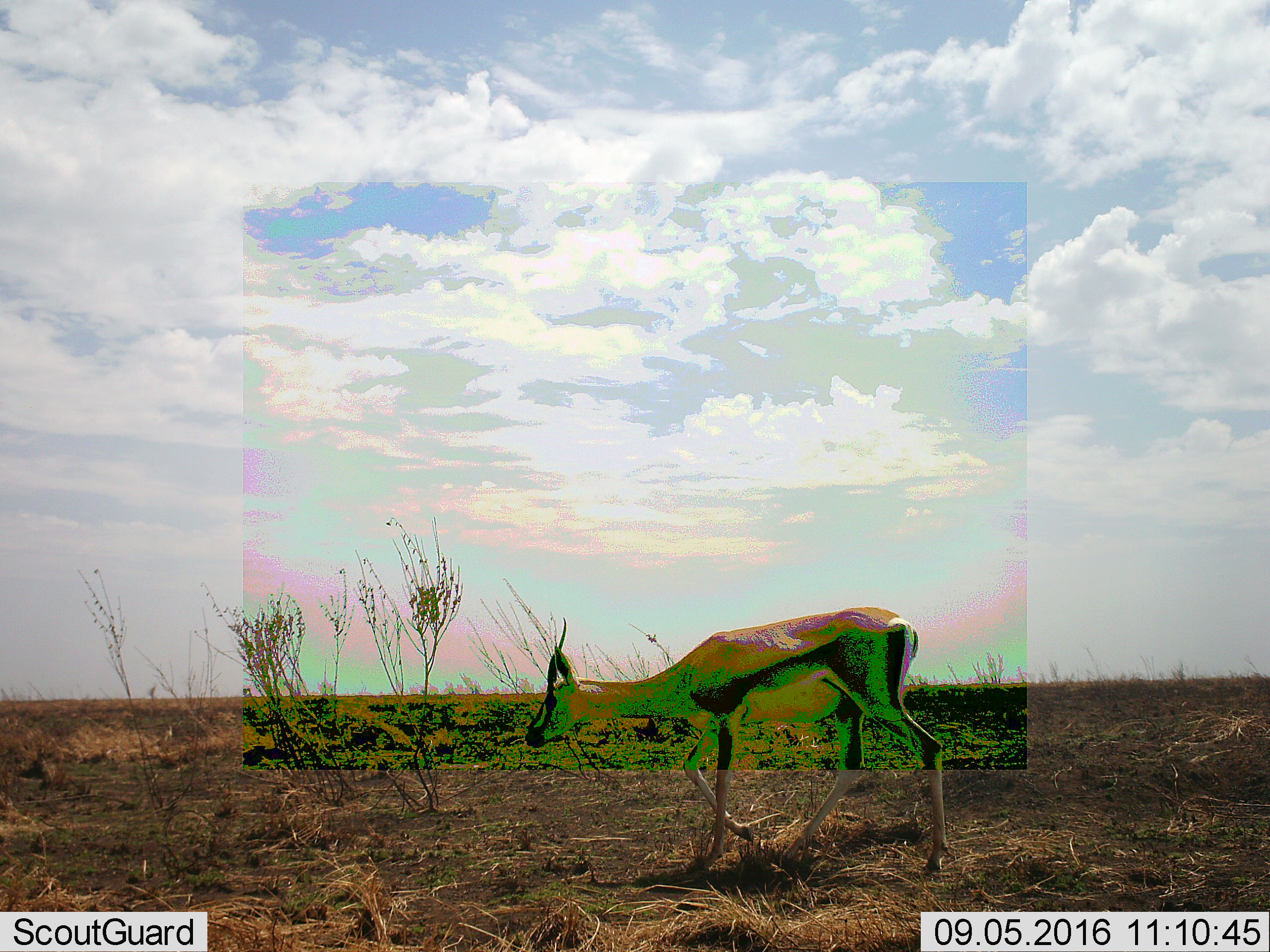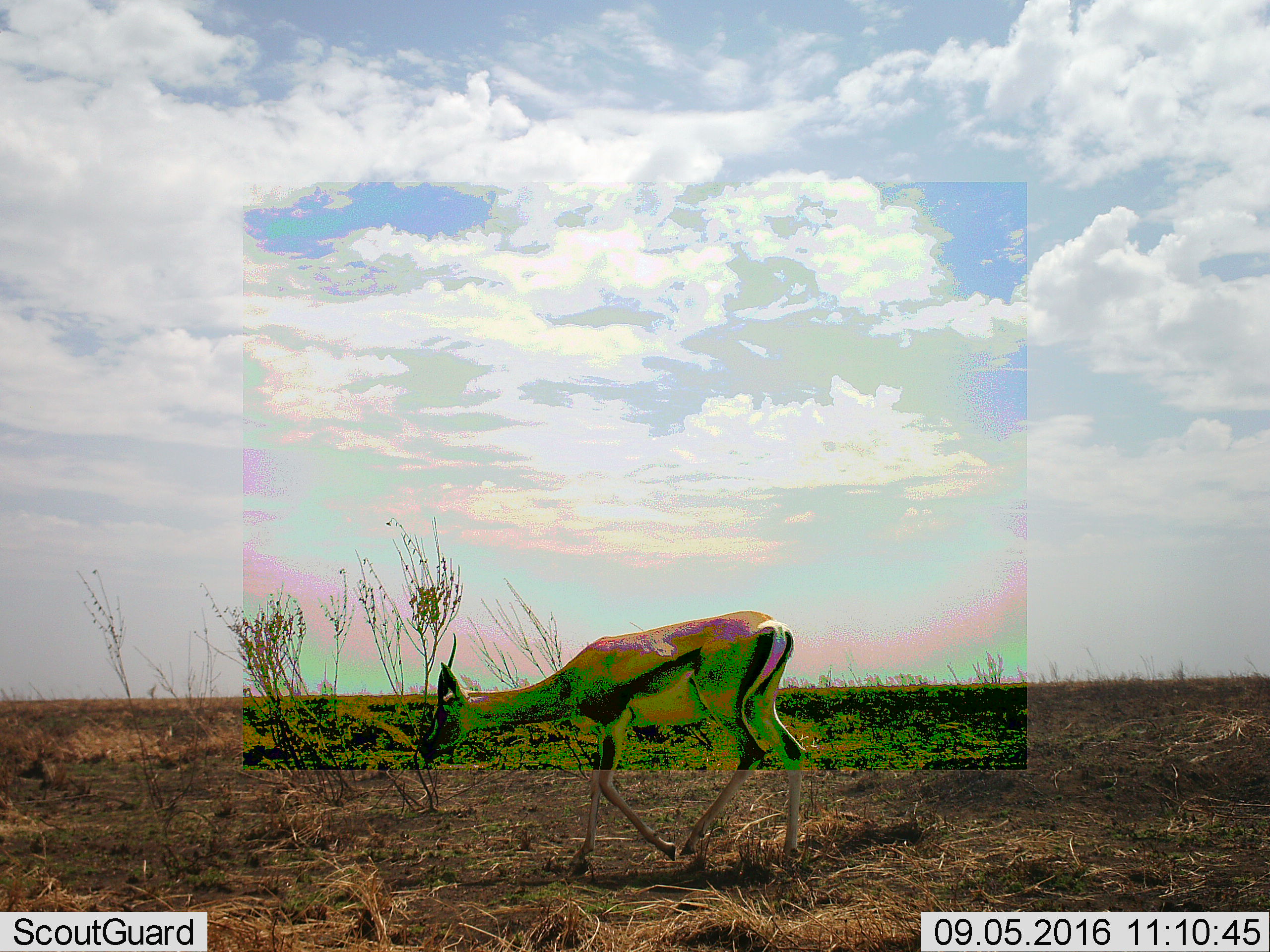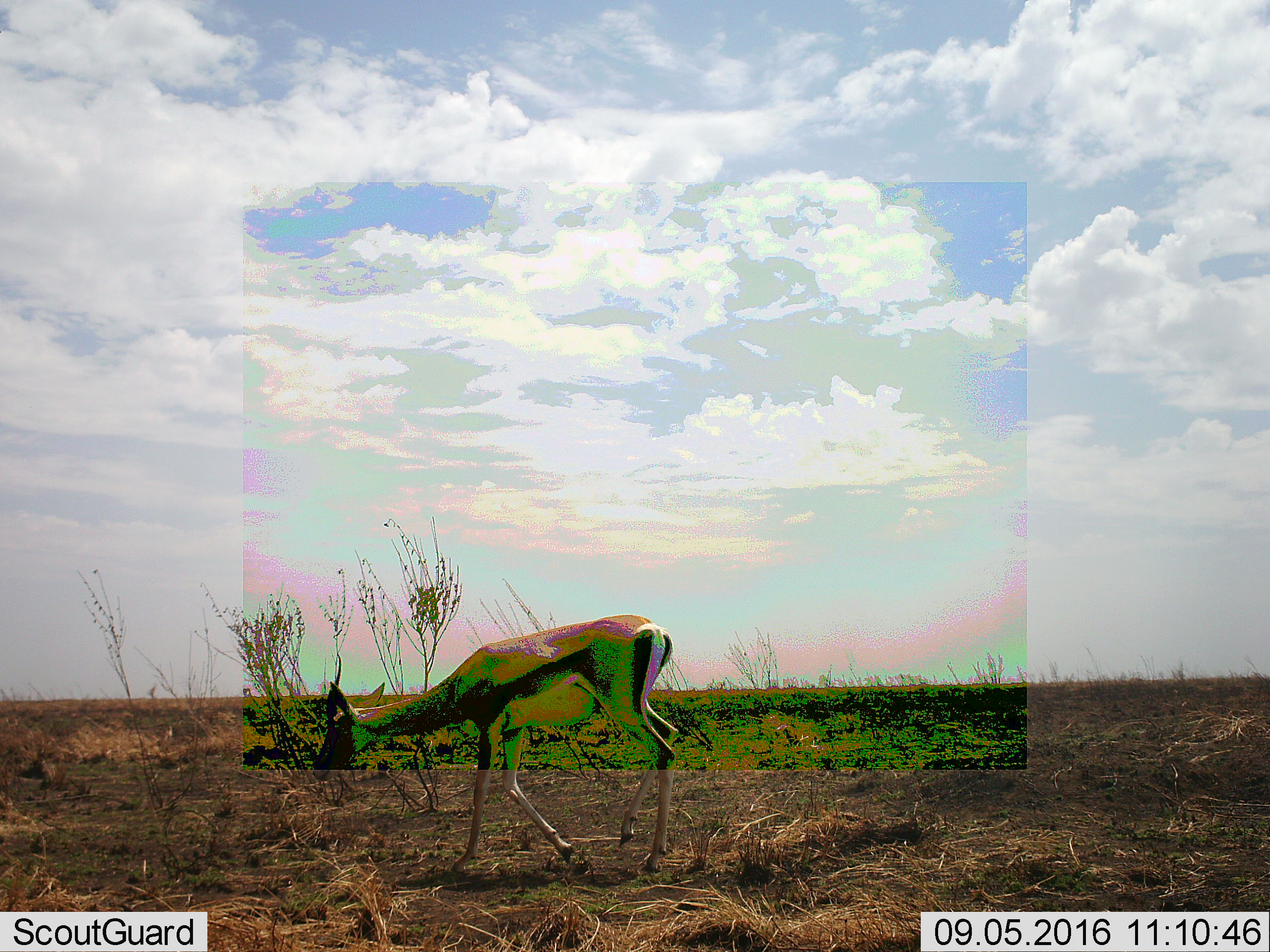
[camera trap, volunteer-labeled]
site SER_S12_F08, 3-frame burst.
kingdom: Animalia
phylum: Chordata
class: Mammalia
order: Artiodactyla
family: Bovidae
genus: Eudorcas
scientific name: Eudorcas thomsonii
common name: thomson's gazelle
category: gazellethomsons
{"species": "gazellethomsons (thomson's gazelle) (Eudorcas thomsonii)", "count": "1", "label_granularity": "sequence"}